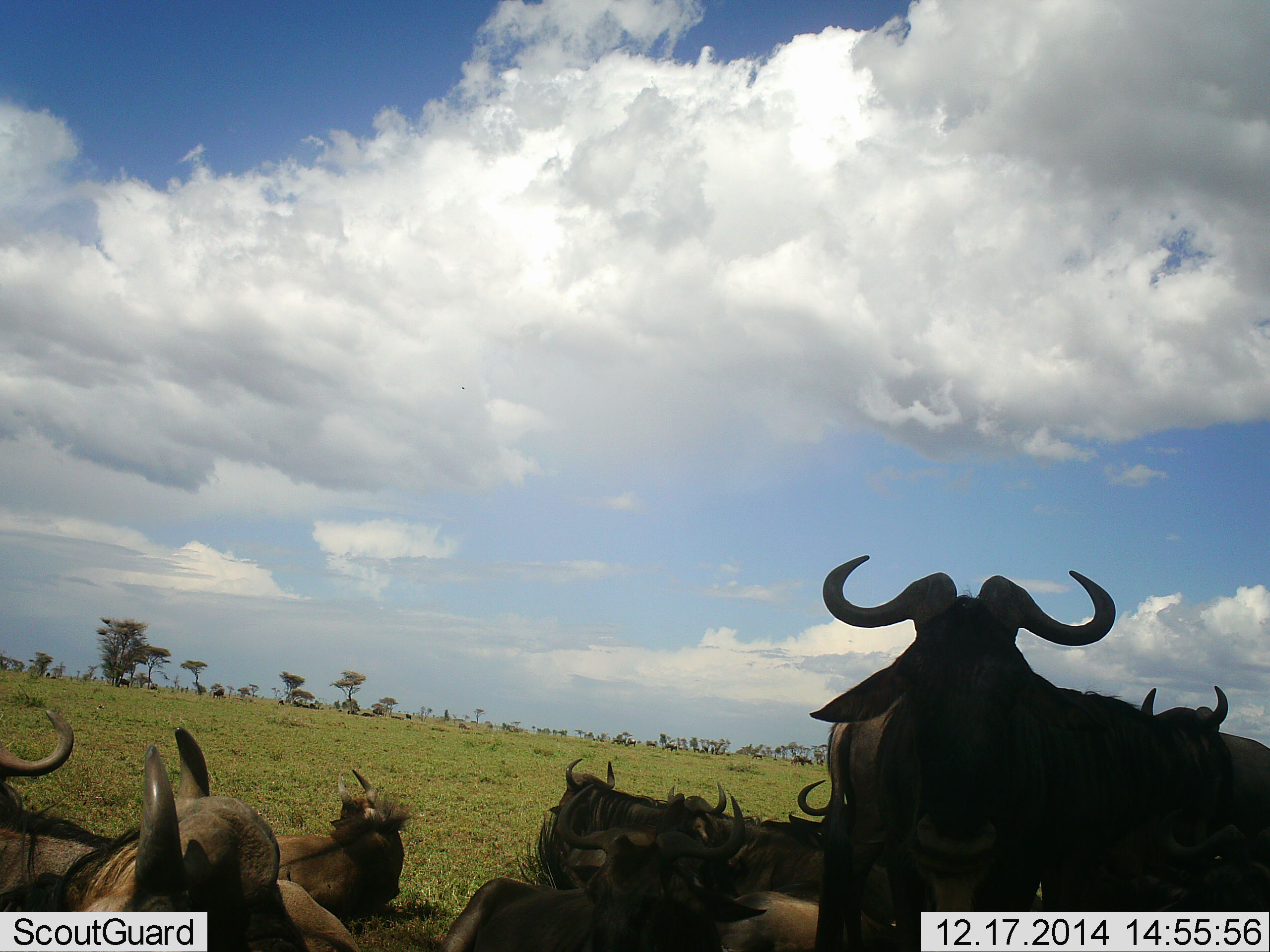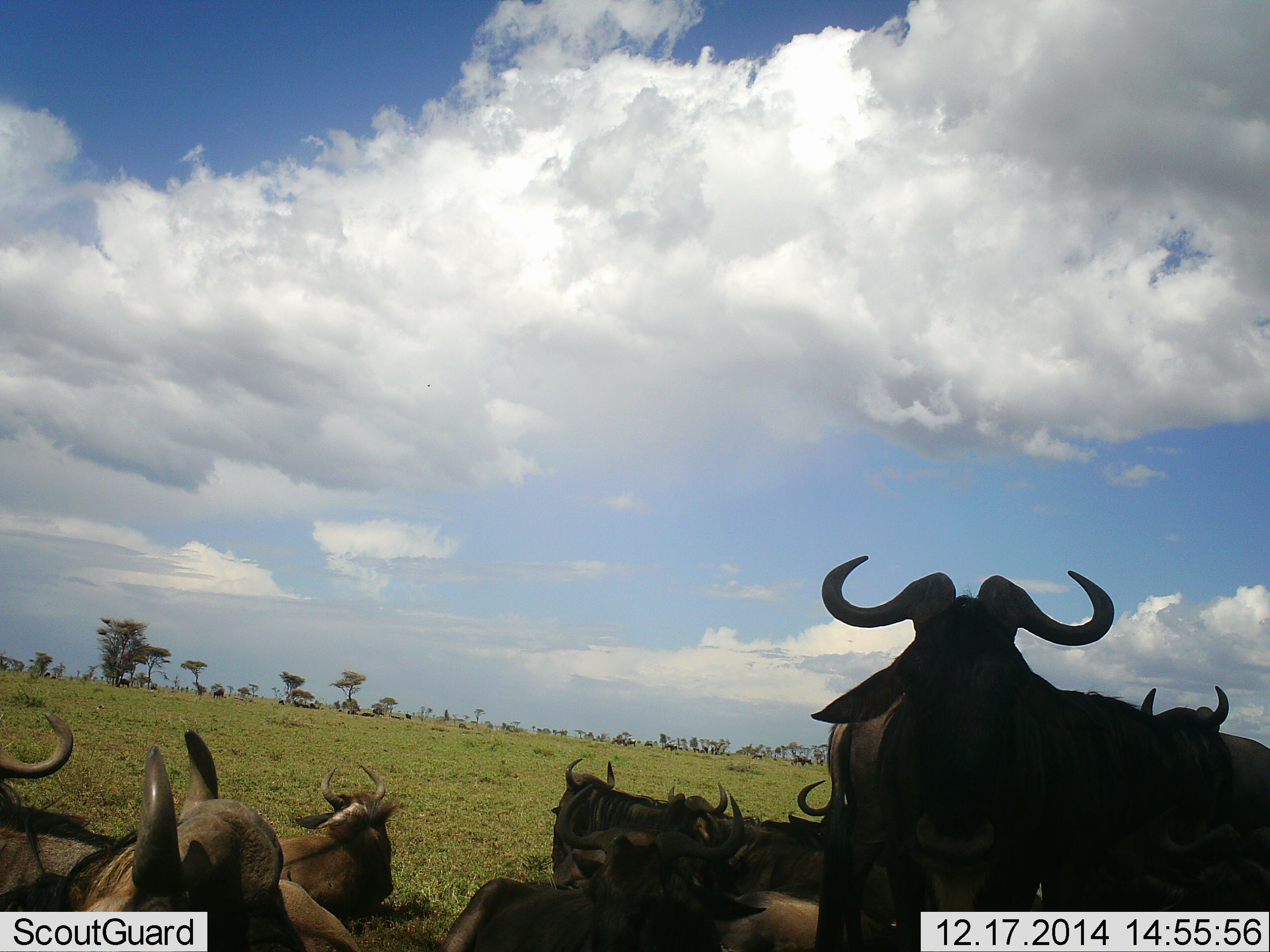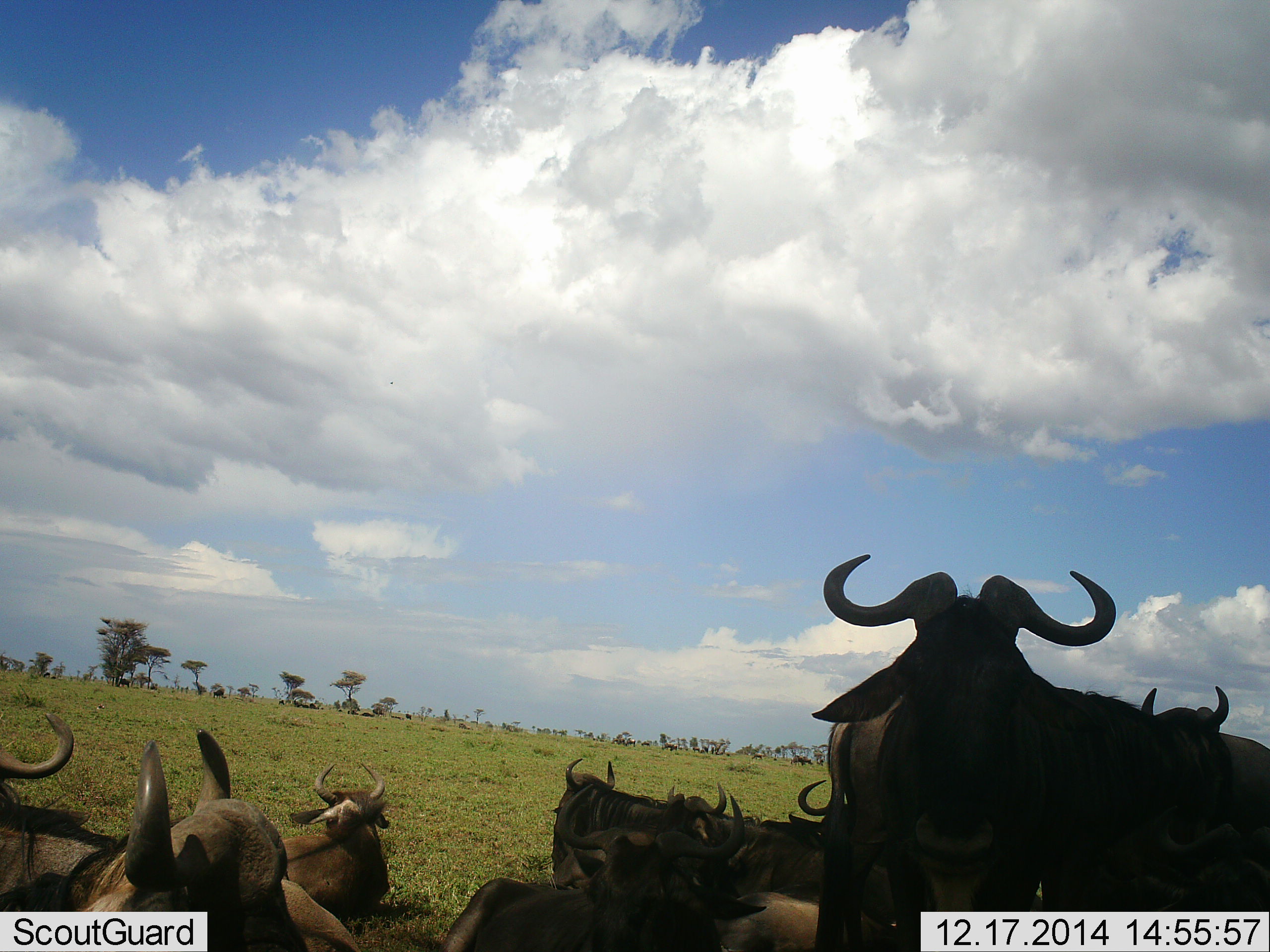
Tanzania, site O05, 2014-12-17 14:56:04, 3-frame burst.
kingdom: Animalia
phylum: Chordata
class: Mammalia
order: Artiodactyla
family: Bovidae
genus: Connochaetes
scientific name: Connochaetes taurinus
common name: blue wildebeest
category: wildebeest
Wildebeest (blue wildebeest) (Connochaetes taurinus), count 9. Behavior (volunteer vote fractions): standing 60%, resting 80%, moving 0%, interacting 10%. Young present (vote fraction): 10%. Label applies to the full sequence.